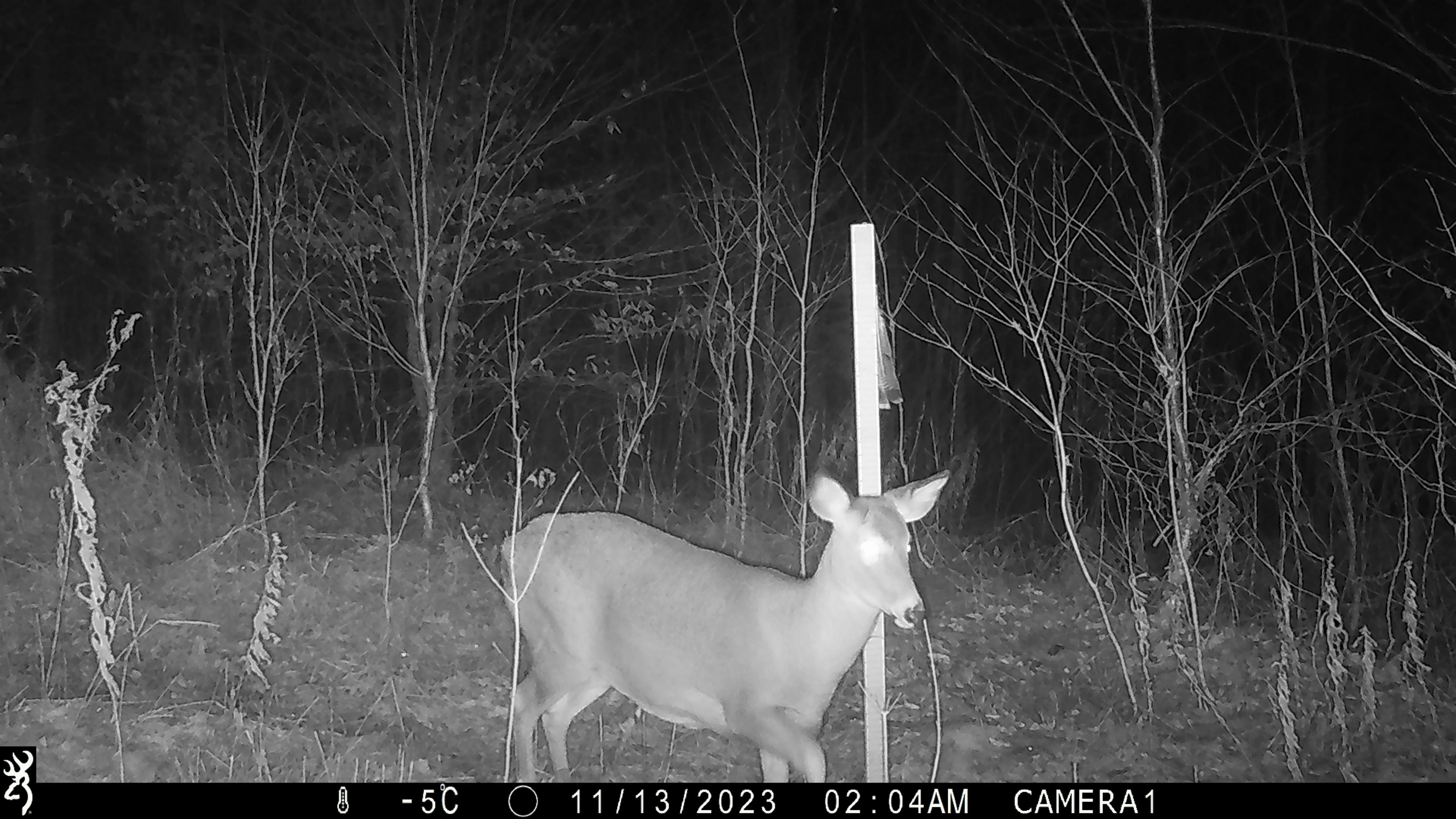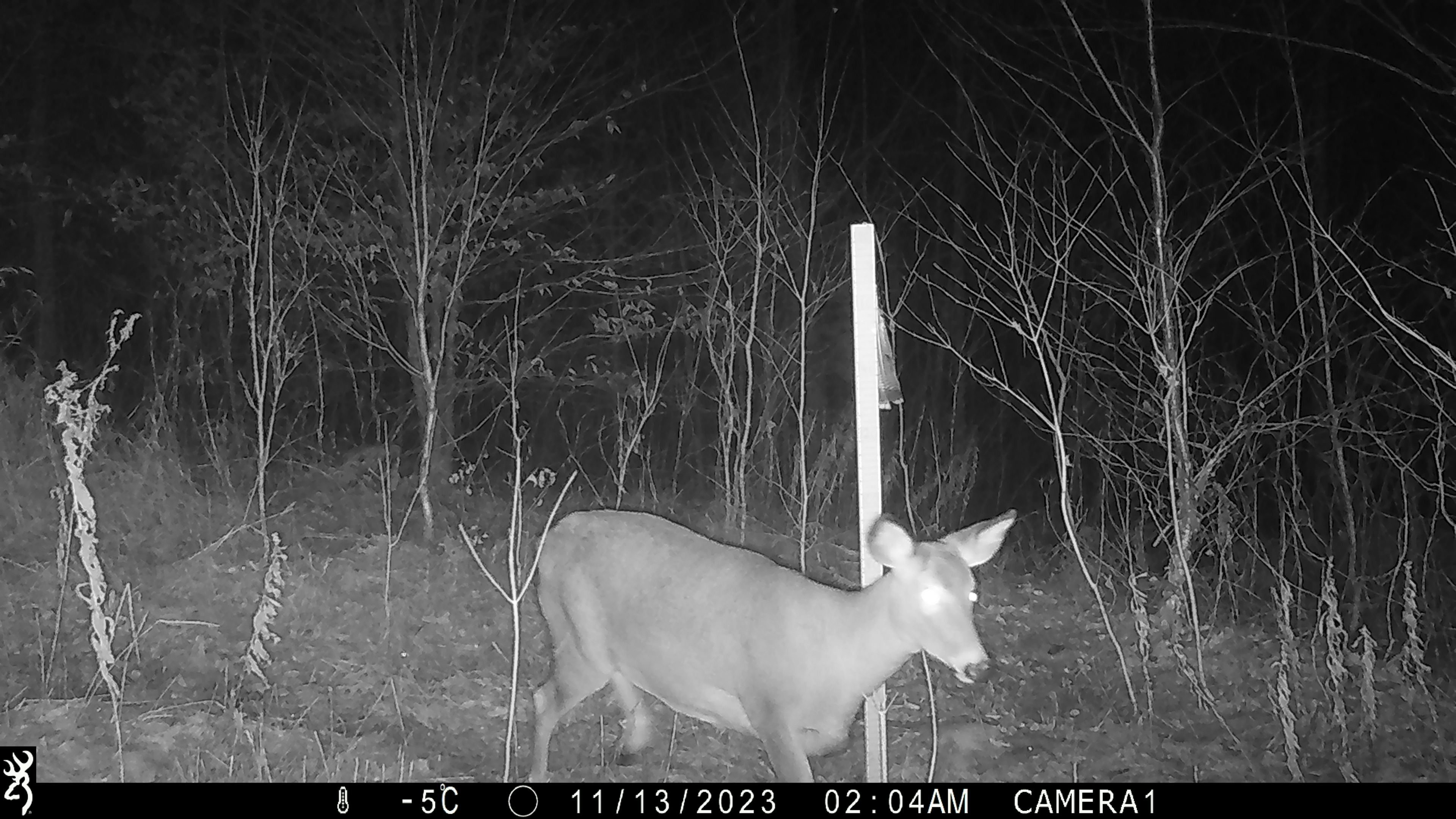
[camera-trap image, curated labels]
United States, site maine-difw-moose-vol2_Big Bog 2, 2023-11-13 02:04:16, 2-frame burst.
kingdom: Animalia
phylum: Chordata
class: Mammalia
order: Artiodactyla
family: Cervidae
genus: Odocoileus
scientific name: Odocoileus virginianus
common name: white-tailed deer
White-tailed deer (Odocoileus virginianus).